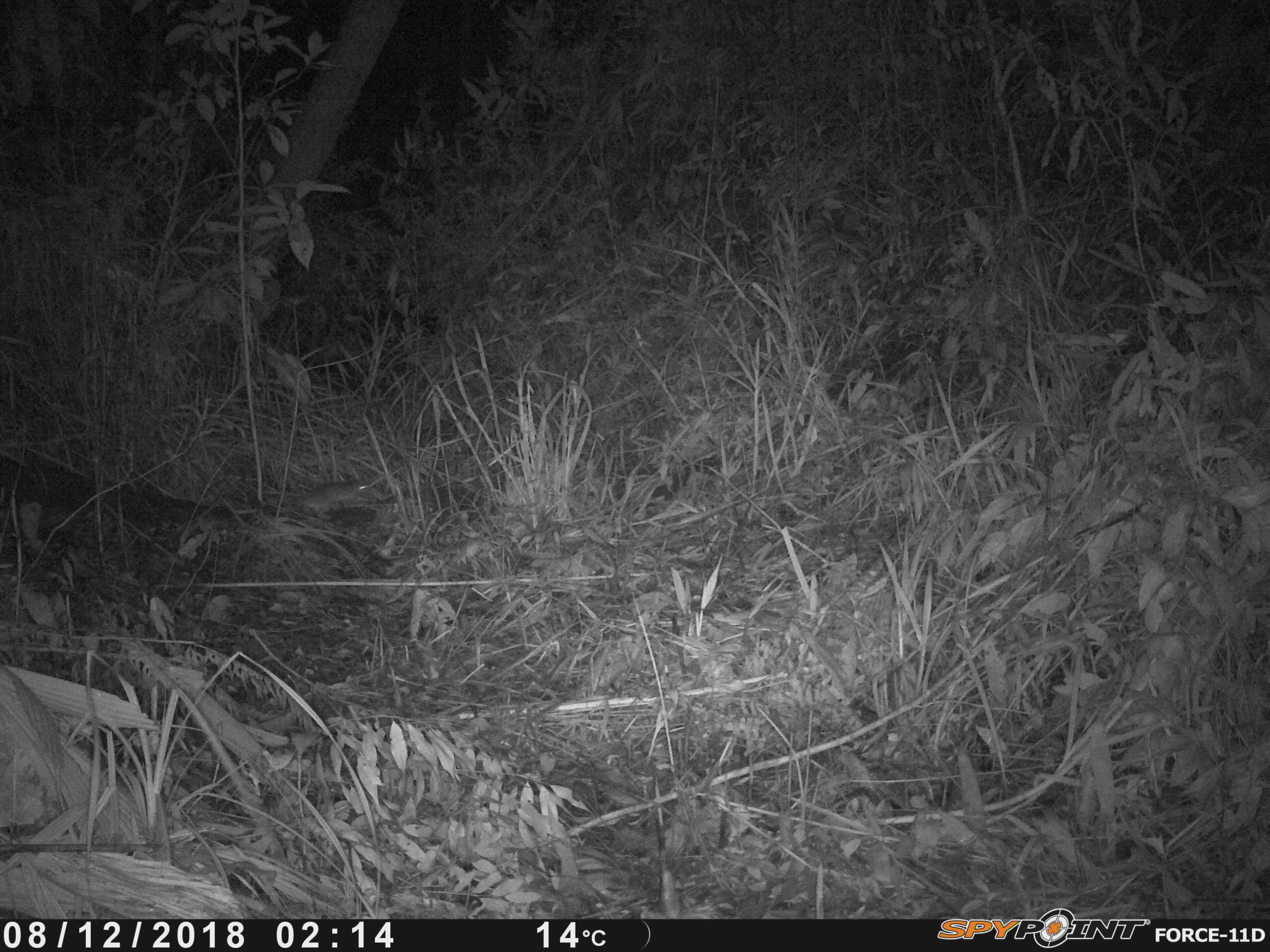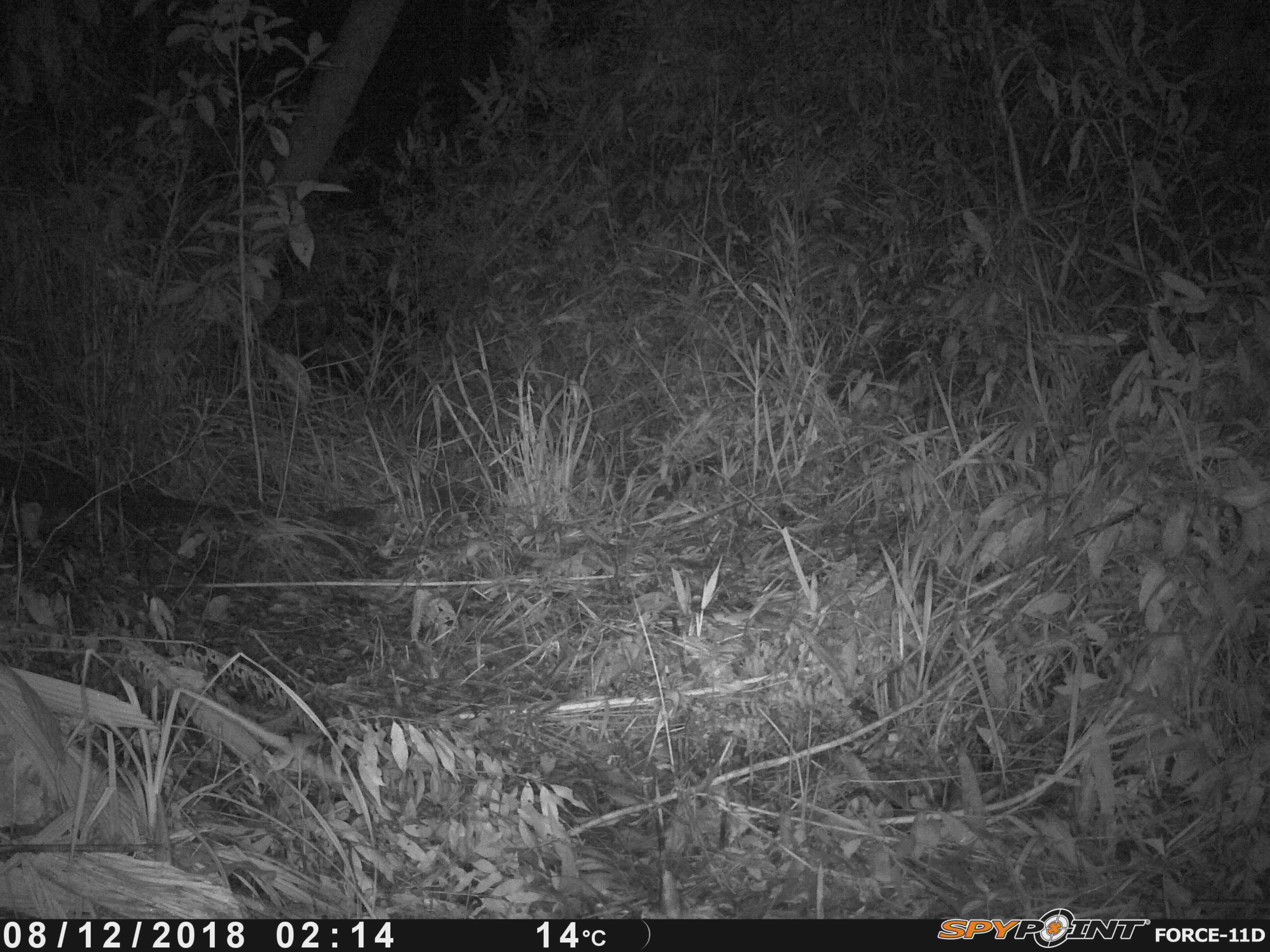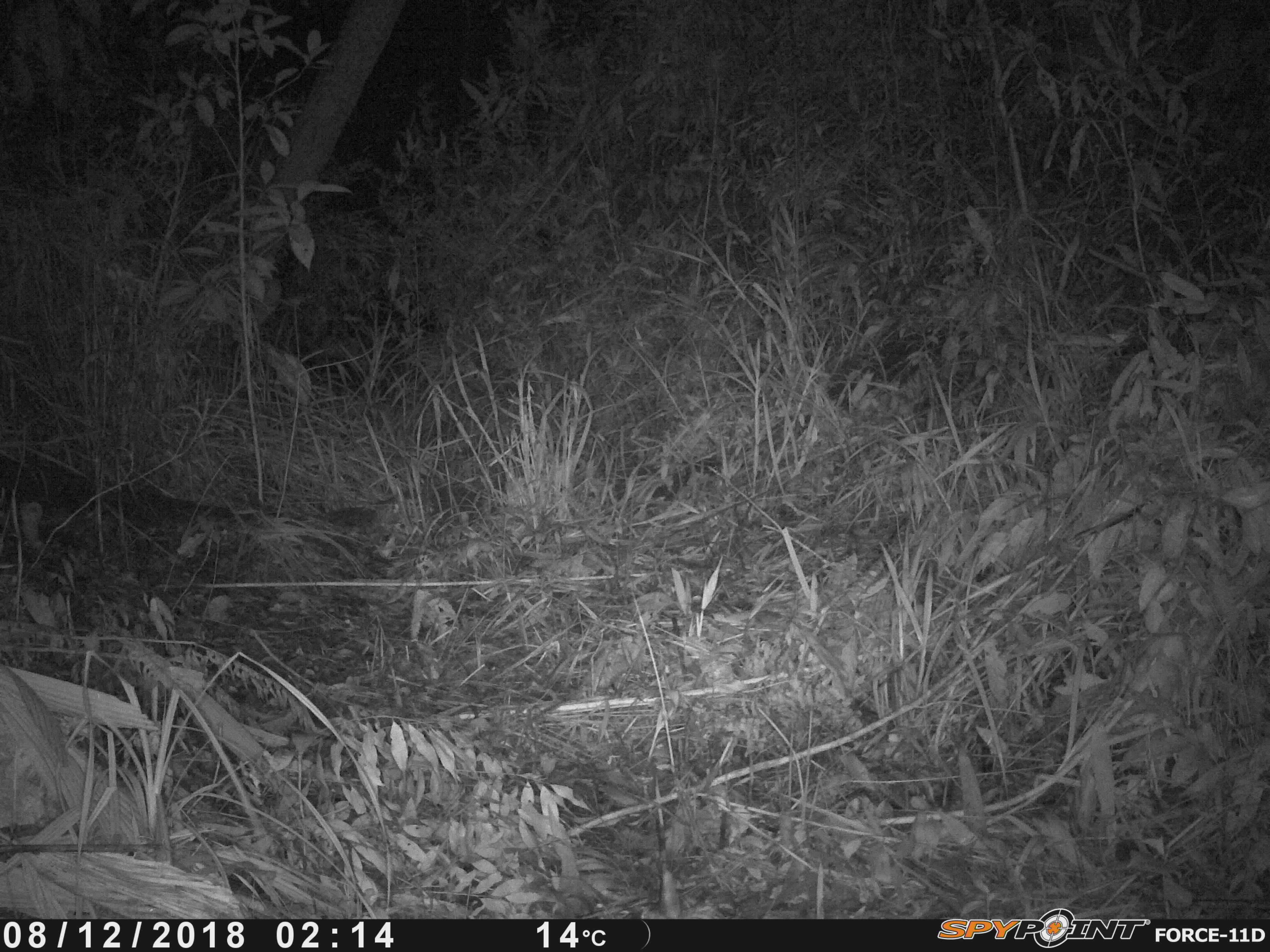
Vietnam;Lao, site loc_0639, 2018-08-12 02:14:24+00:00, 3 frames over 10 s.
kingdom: Animalia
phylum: Chordata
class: Mammalia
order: Rodentia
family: Muridae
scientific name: Muridae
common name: old-world mice and rats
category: unidentified murid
Unidentified murid (old-world mice and rats) (Muridae). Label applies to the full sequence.